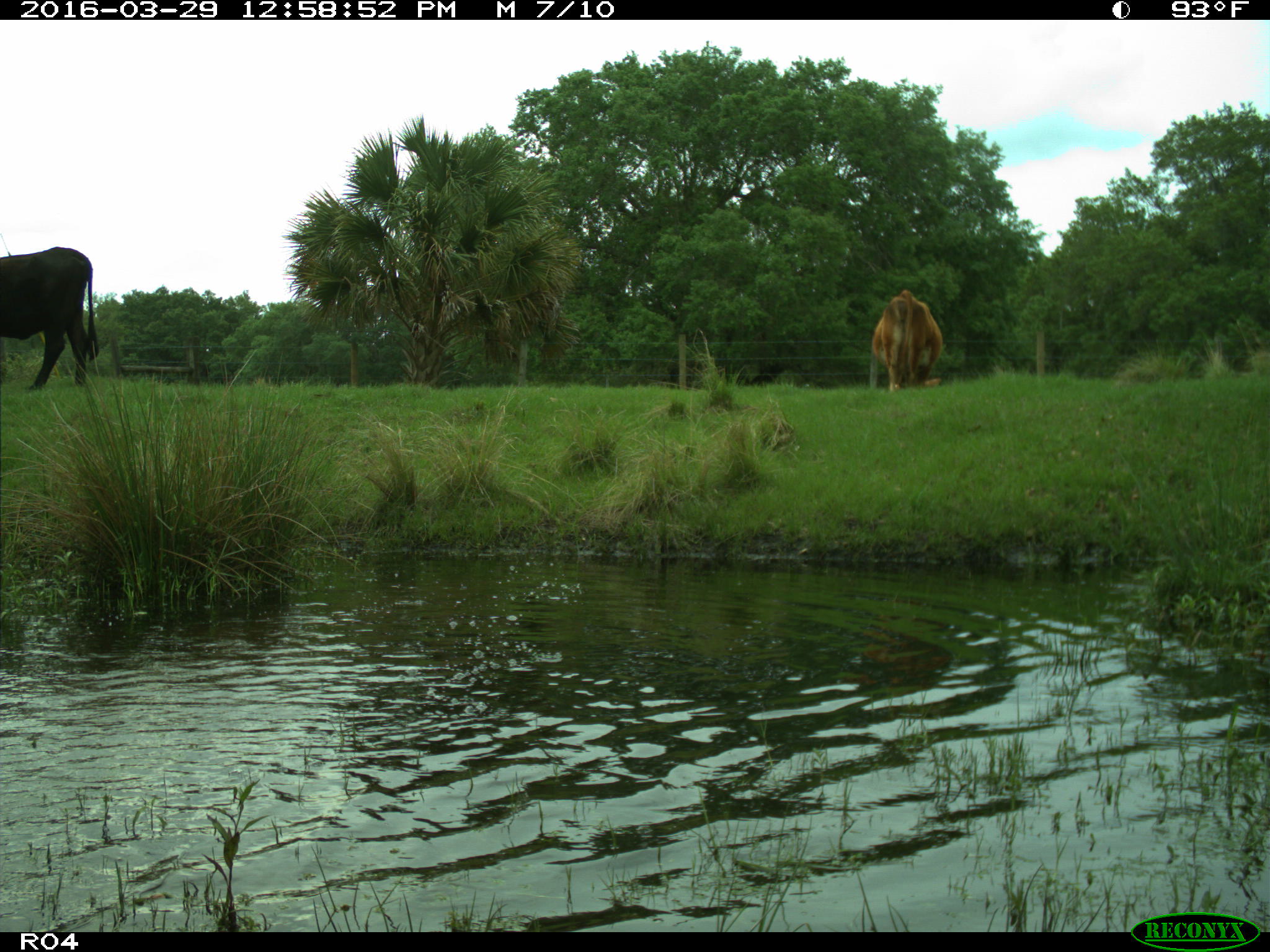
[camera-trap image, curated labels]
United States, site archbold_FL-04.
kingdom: Animalia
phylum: Chordata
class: Mammalia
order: Artiodactyla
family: Bovidae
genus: Bos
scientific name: Bos taurus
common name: domestic cow